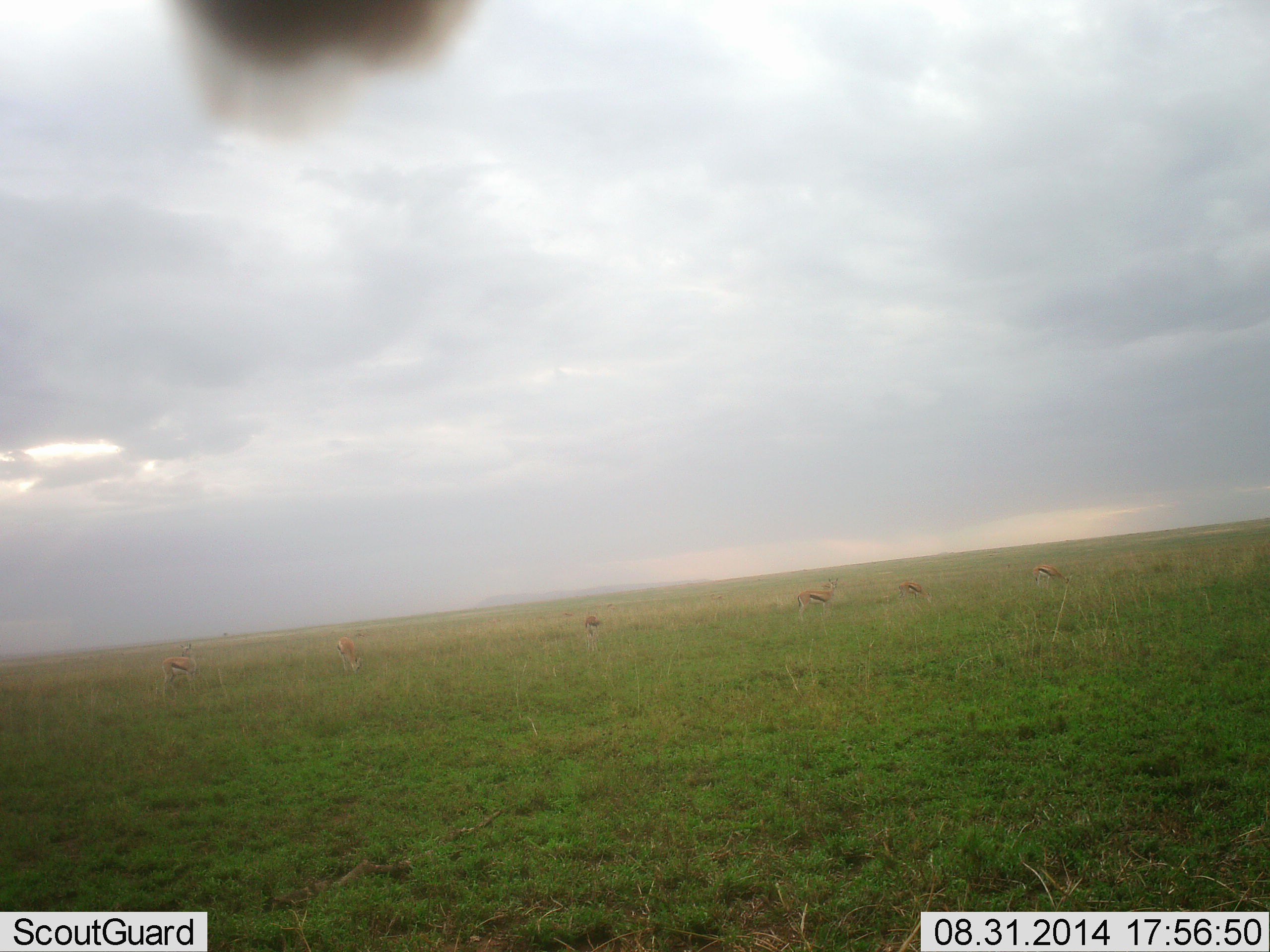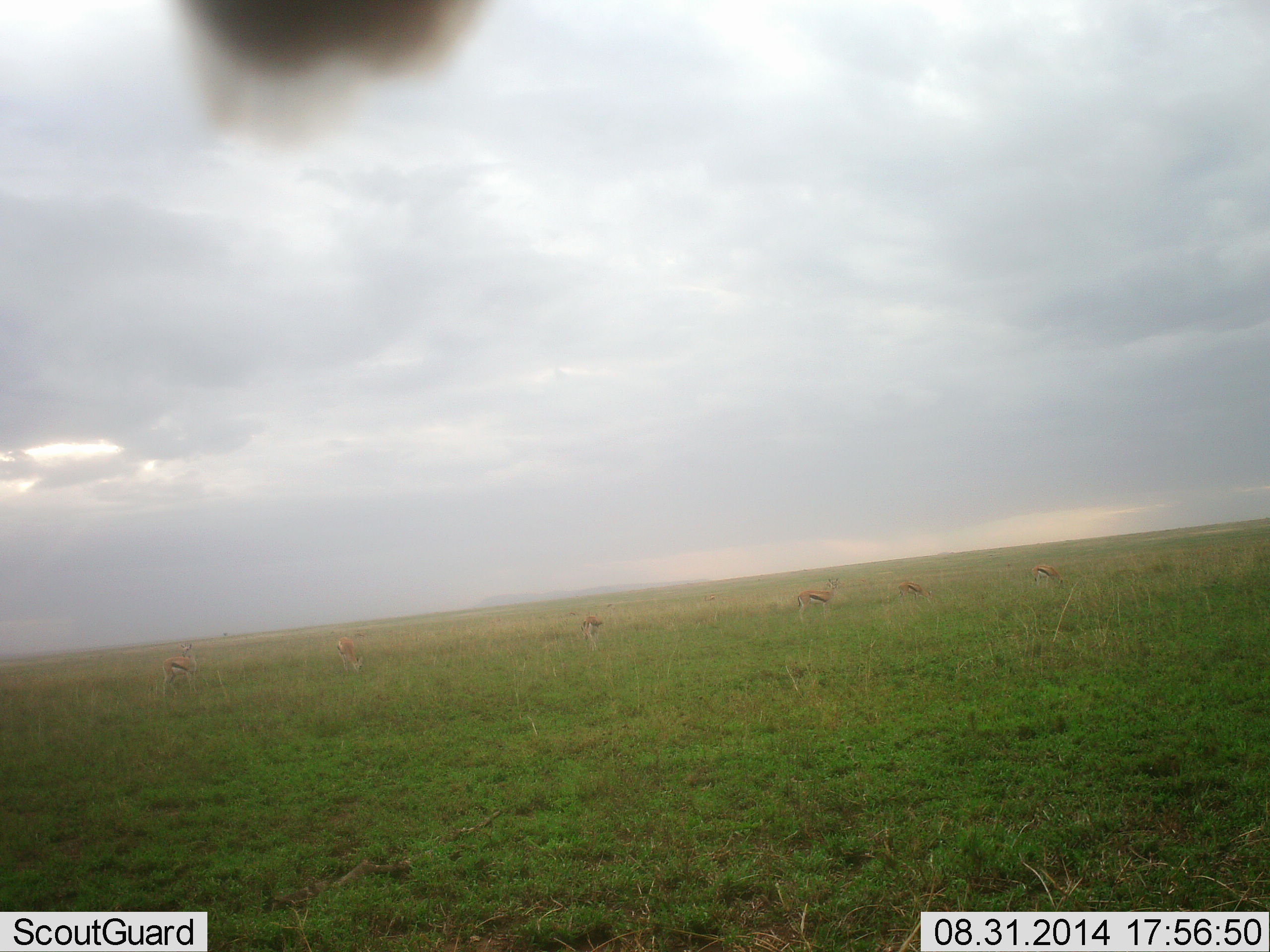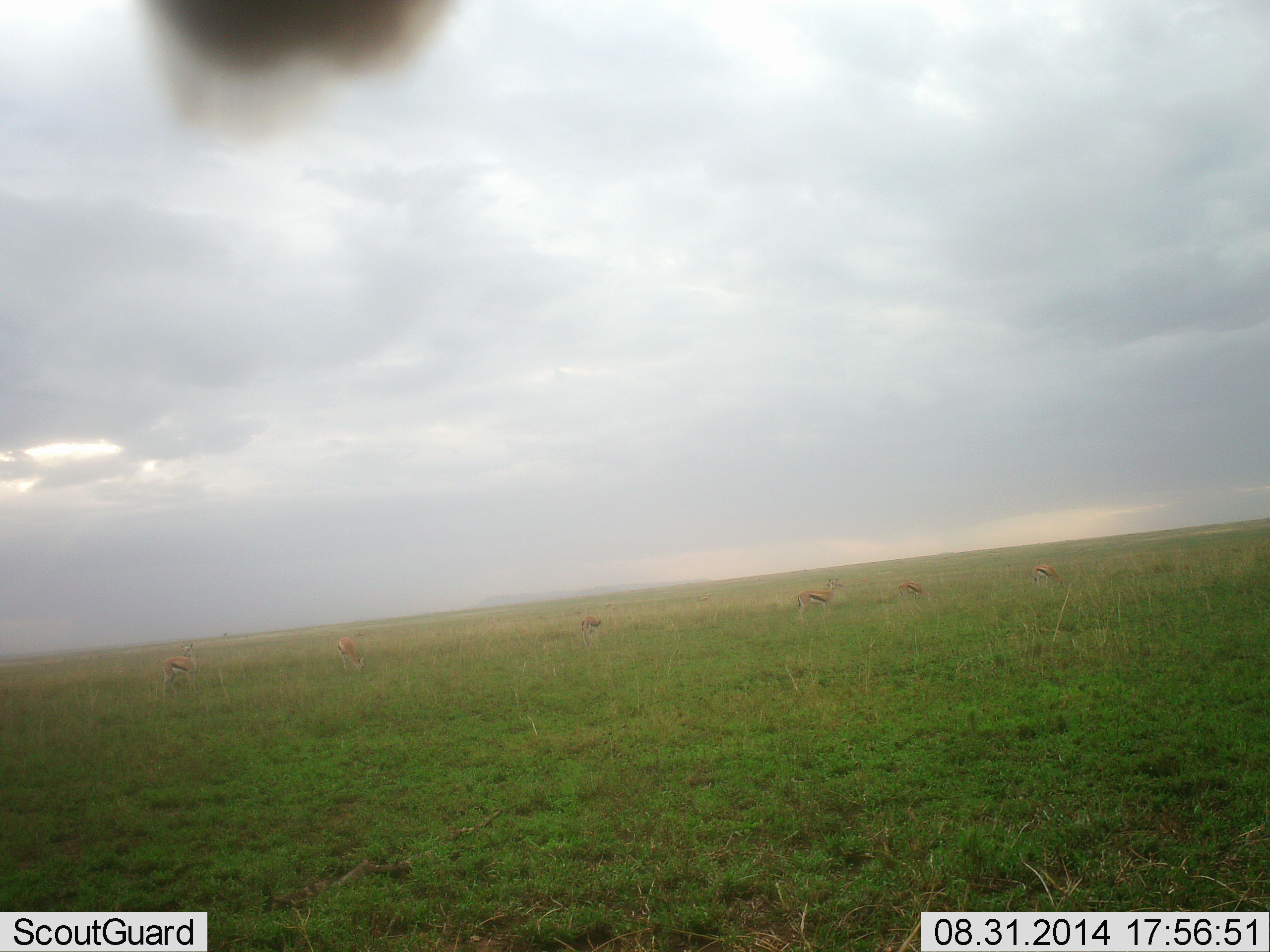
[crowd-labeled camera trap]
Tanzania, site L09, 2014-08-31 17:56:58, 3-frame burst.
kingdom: Animalia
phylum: Chordata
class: Mammalia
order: Artiodactyla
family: Bovidae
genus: Eudorcas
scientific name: Eudorcas thomsonii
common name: thomson's gazelle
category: gazellethomsons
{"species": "gazellethomsons (thomson's gazelle) (Eudorcas thomsonii)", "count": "6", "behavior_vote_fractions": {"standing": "83%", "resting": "0%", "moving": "8%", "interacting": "8%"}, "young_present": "0%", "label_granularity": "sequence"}